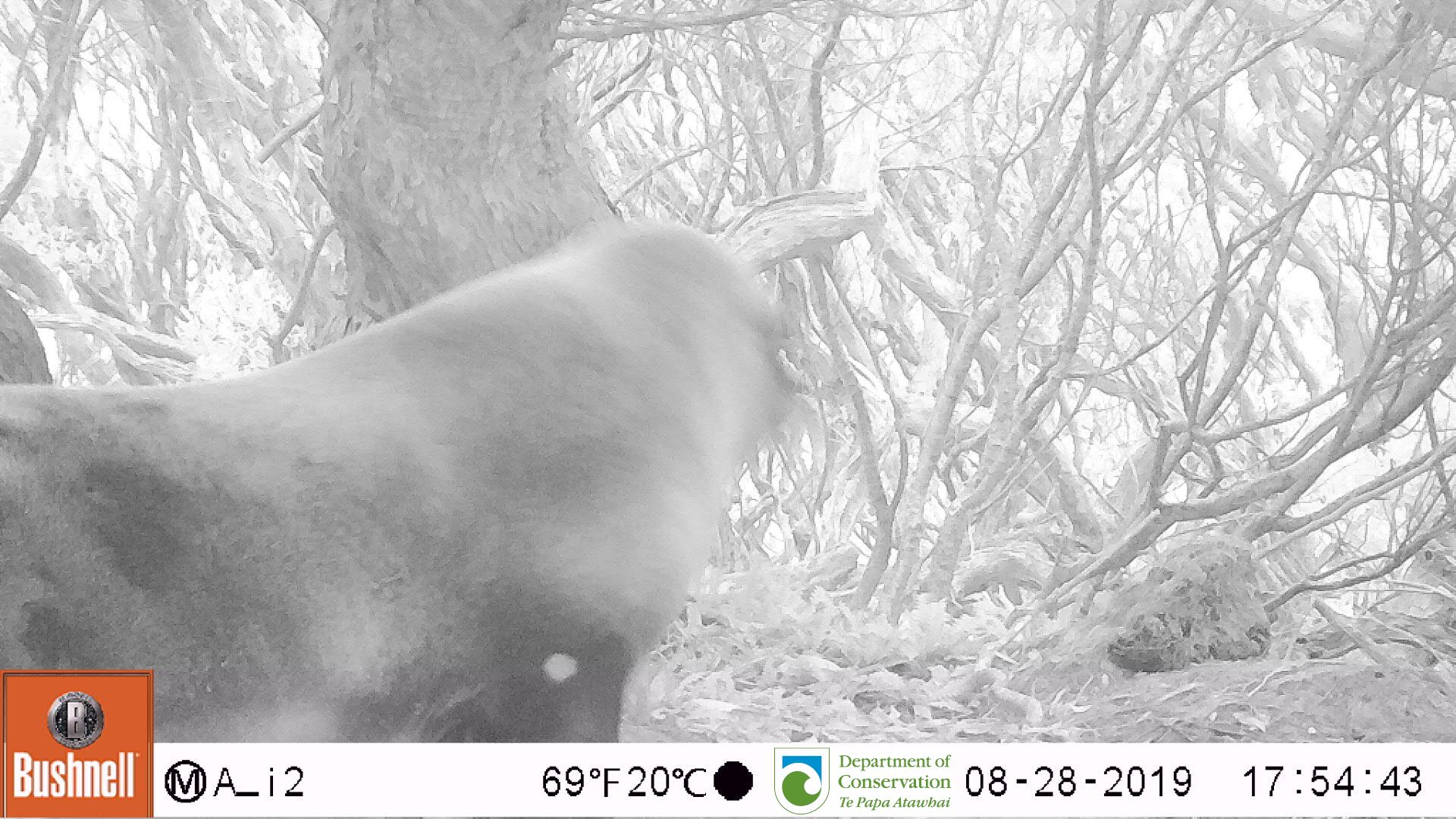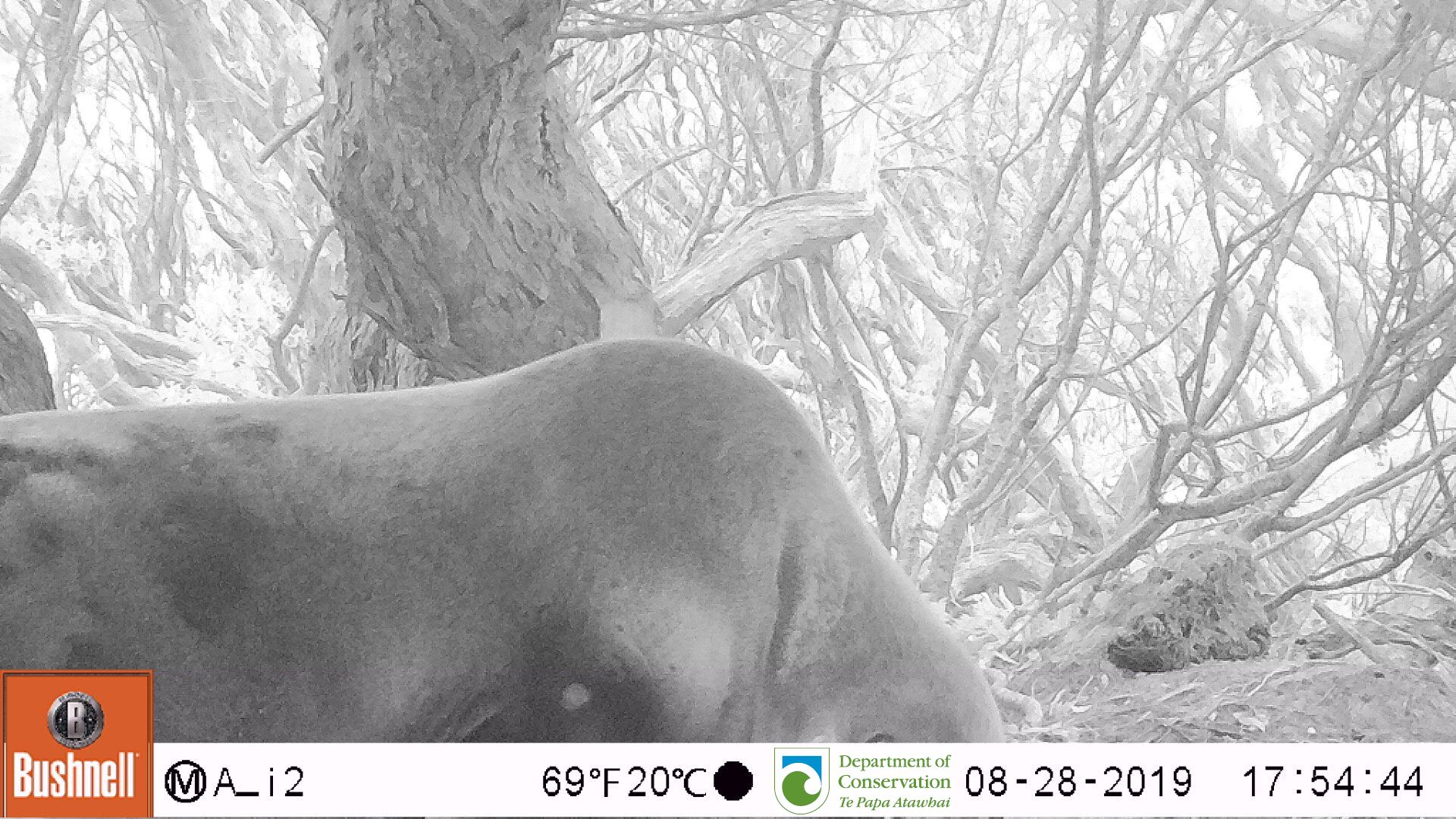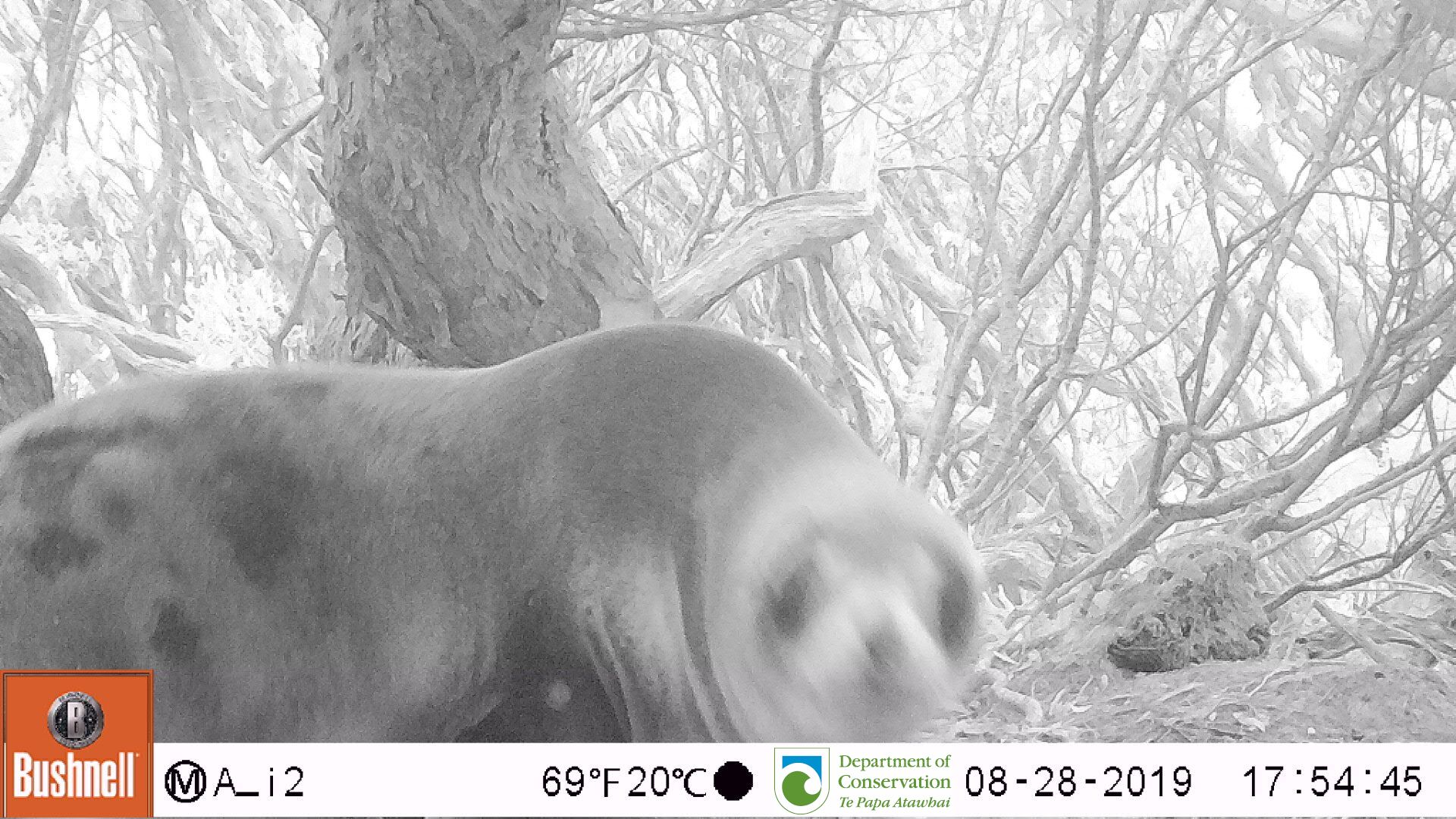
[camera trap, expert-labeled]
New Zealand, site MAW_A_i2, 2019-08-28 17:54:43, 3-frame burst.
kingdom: Animalia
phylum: Chordata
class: Mammalia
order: Carnivora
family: Otariidae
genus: Phocarctos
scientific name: Phocarctos hookeri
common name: new zealand sea lion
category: sealion